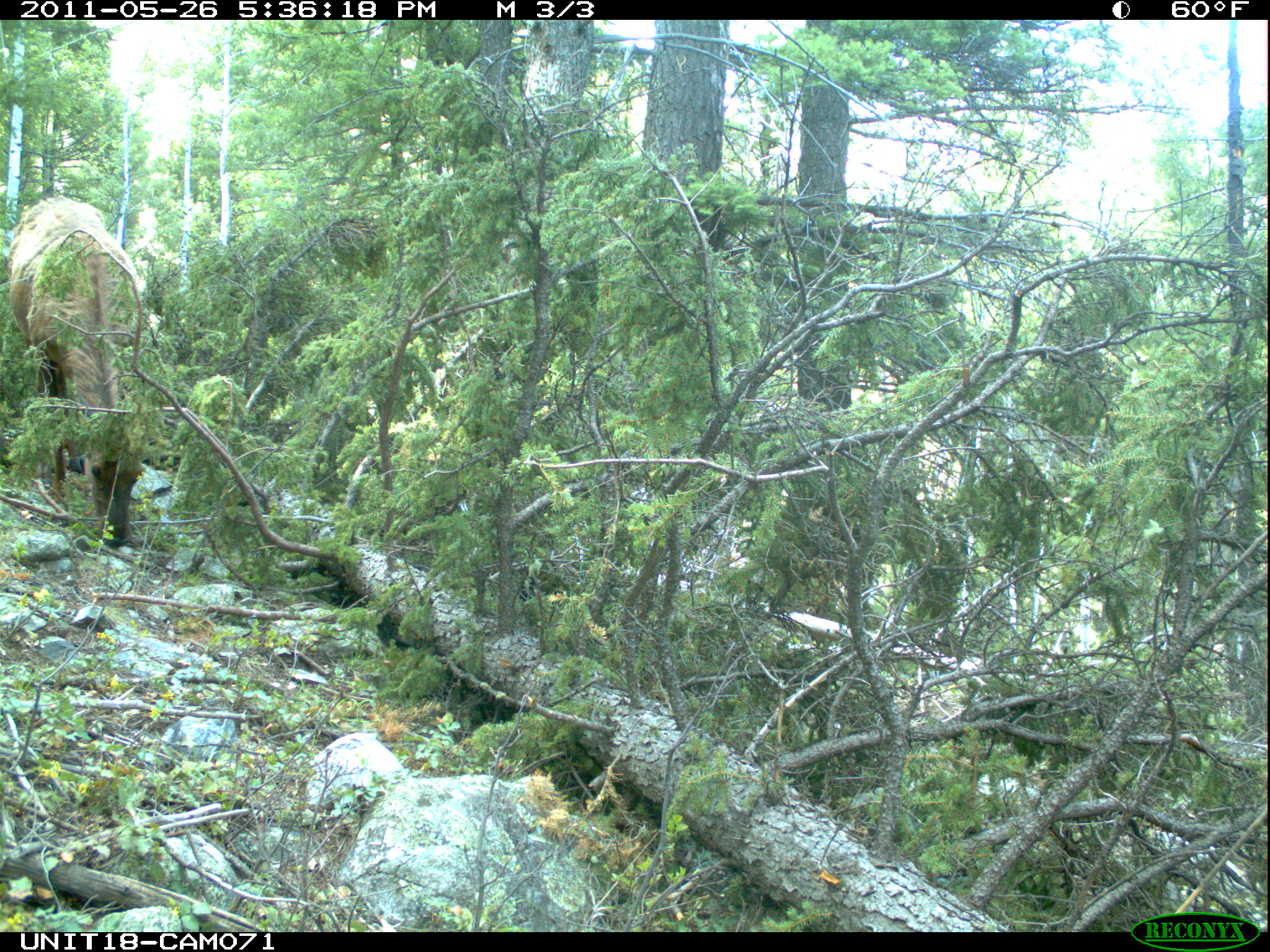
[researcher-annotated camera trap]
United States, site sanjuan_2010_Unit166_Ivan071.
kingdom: Animalia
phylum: Chordata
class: Mammalia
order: Artiodactyla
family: Cervidae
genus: Cervus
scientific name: Cervus elaphus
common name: red deer